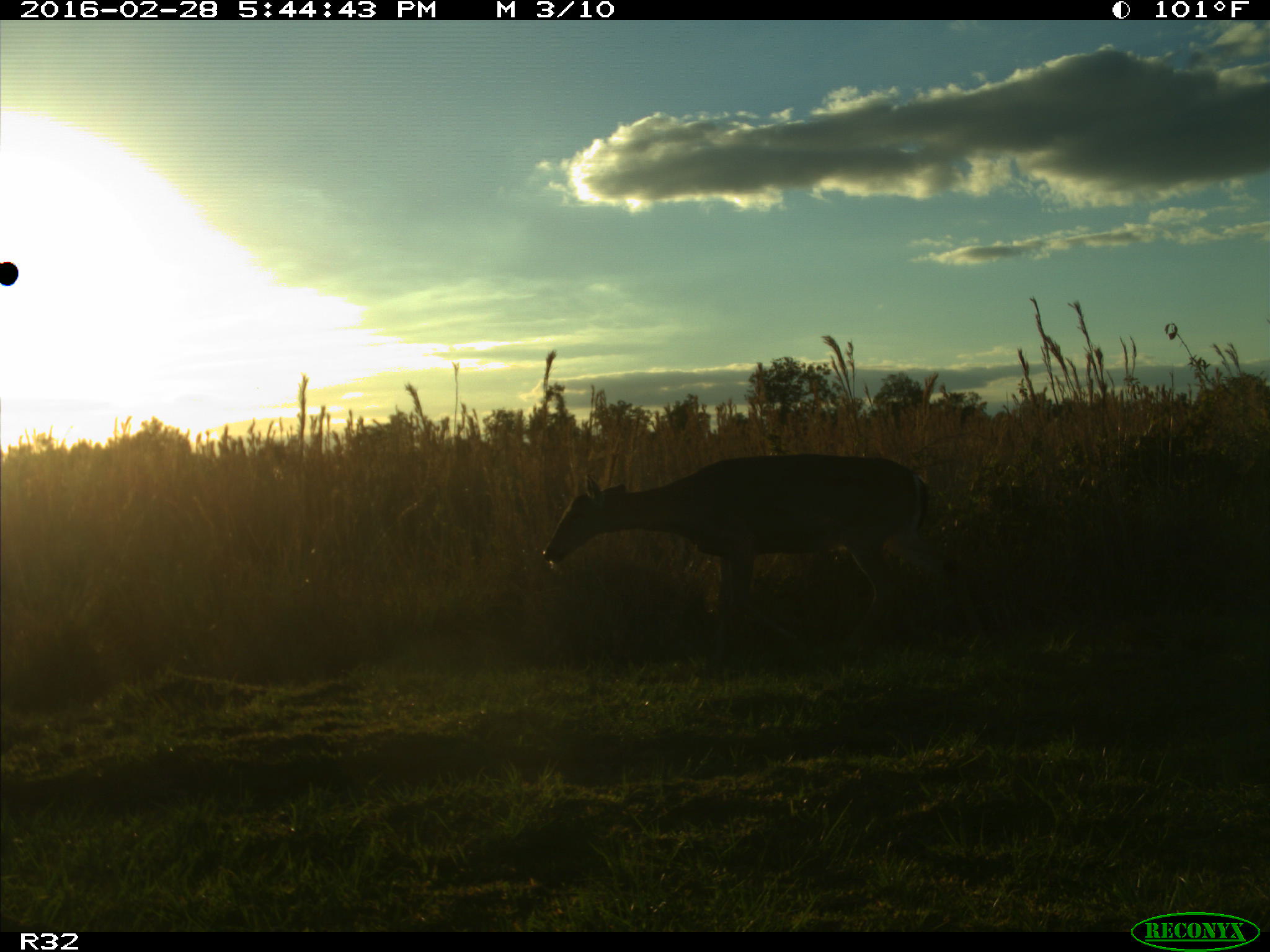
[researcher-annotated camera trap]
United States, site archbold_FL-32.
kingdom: Animalia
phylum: Chordata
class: Mammalia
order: Artiodactyla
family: Cervidae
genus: Odocoileus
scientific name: Odocoileus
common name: deer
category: unidentified deer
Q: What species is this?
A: Unidentified deer (deer) (Odocoileus).